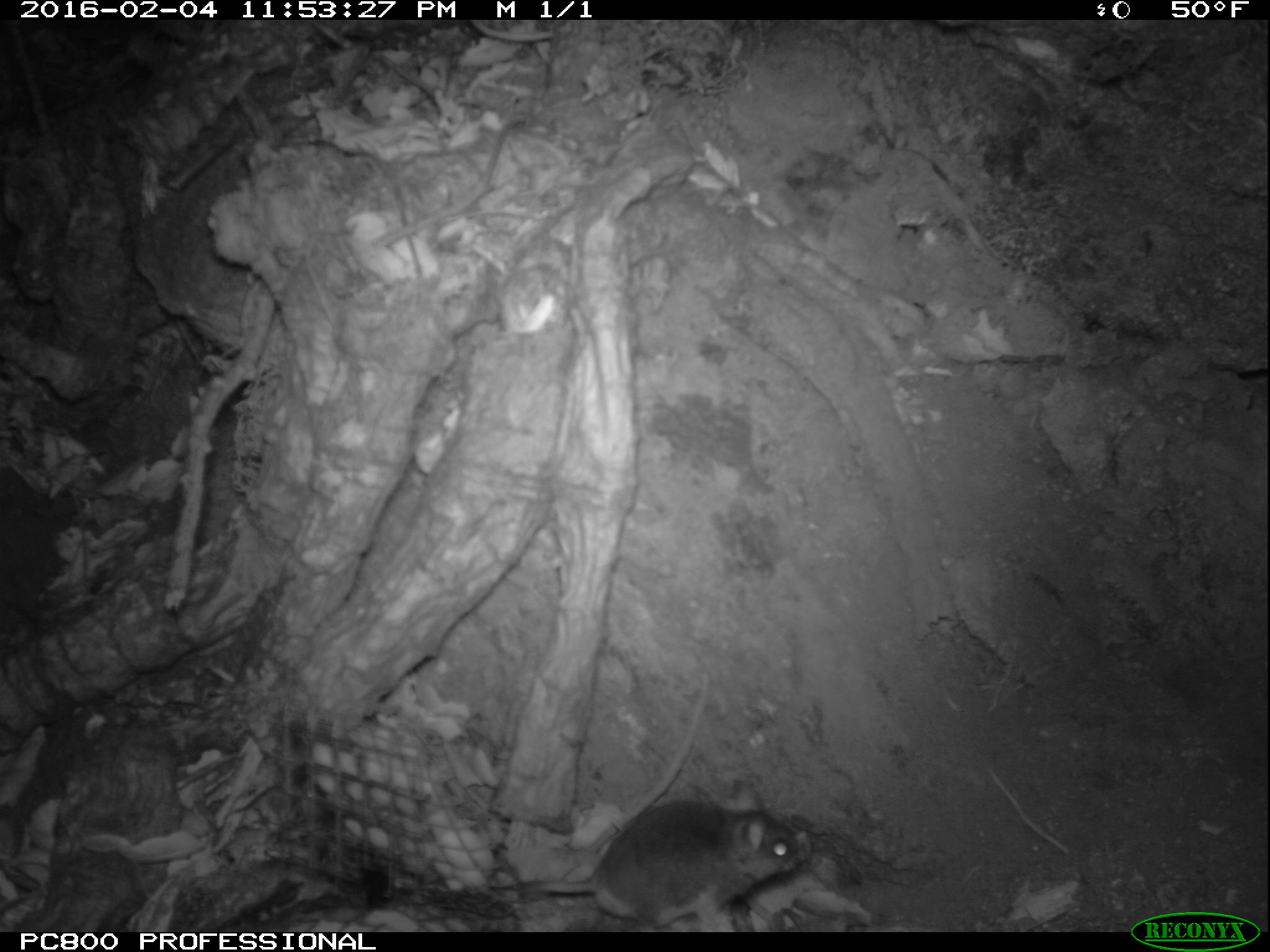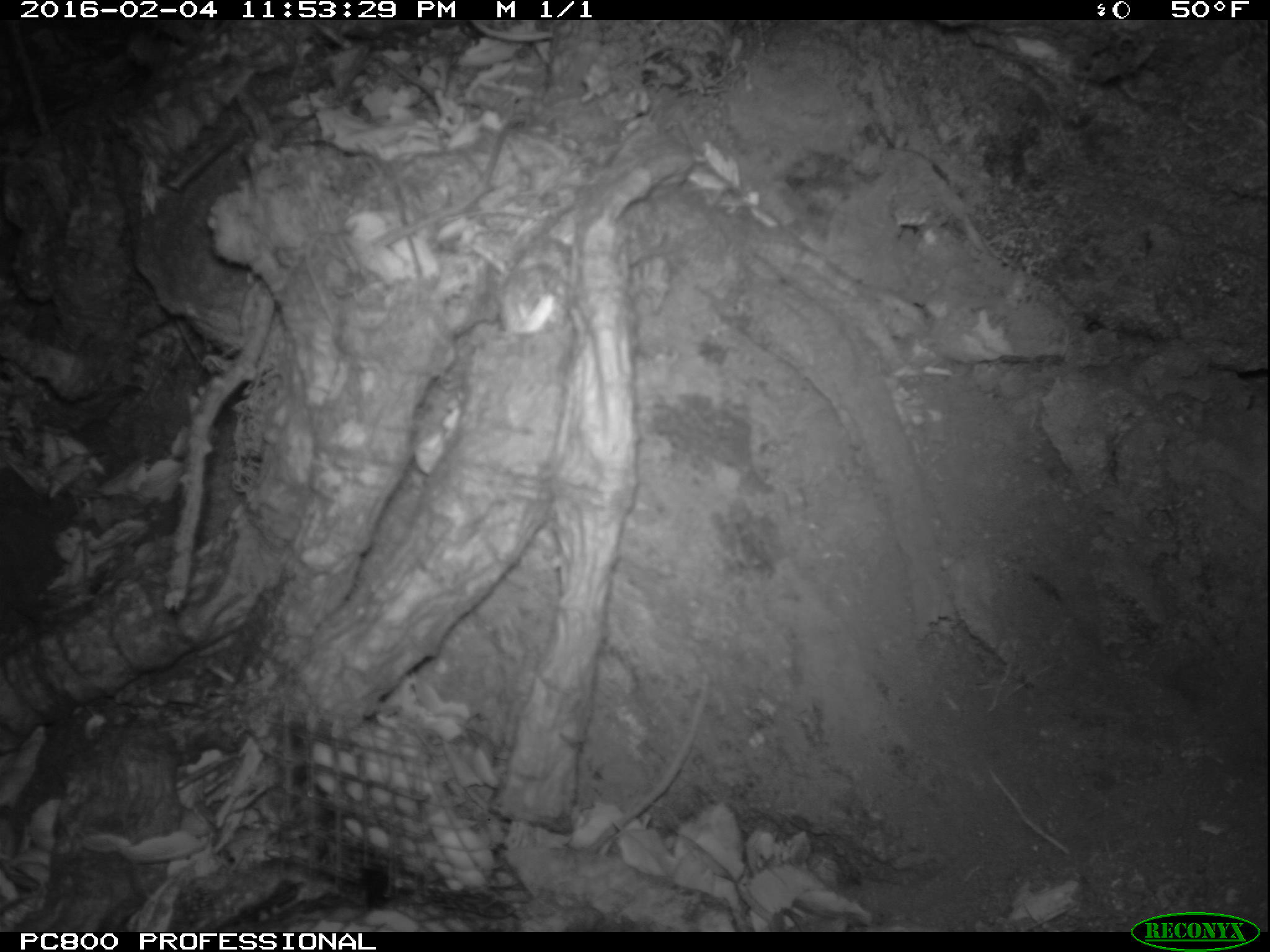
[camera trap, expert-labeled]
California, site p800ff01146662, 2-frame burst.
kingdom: Animalia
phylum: Chordata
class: Mammalia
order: Rodentia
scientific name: Rodentia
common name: rodent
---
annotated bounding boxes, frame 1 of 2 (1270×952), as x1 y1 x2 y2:
rodent: 520 796 811 922